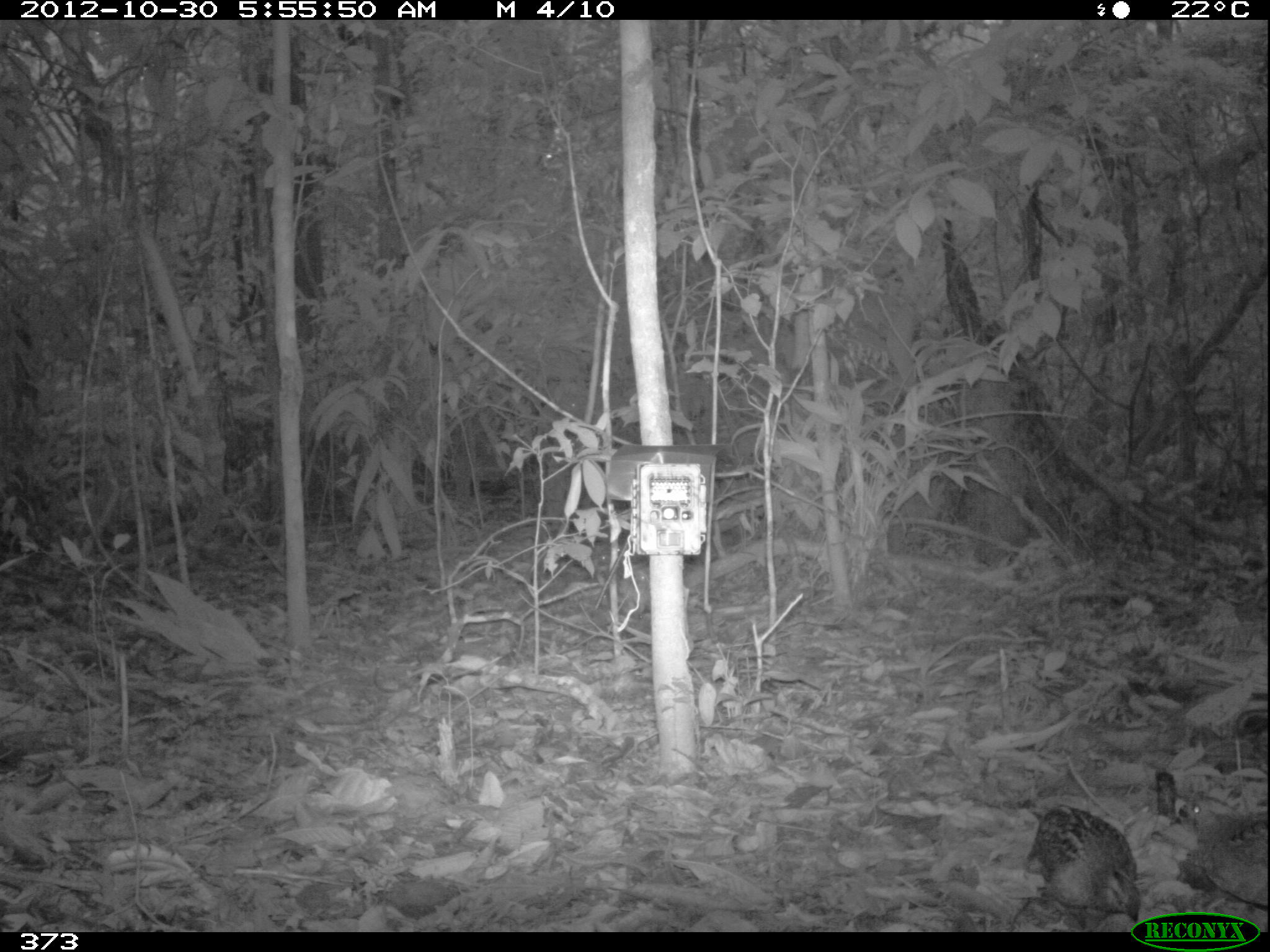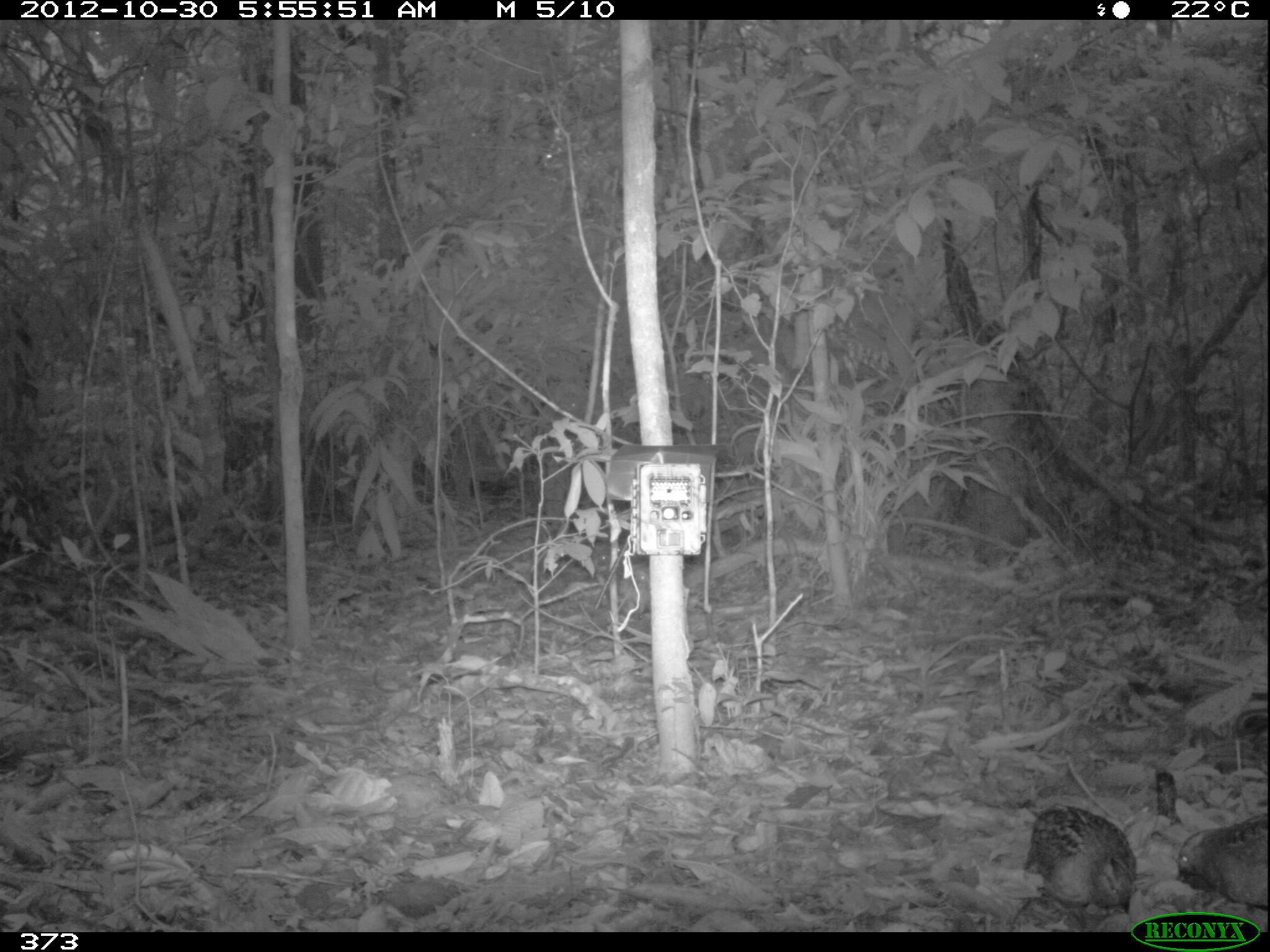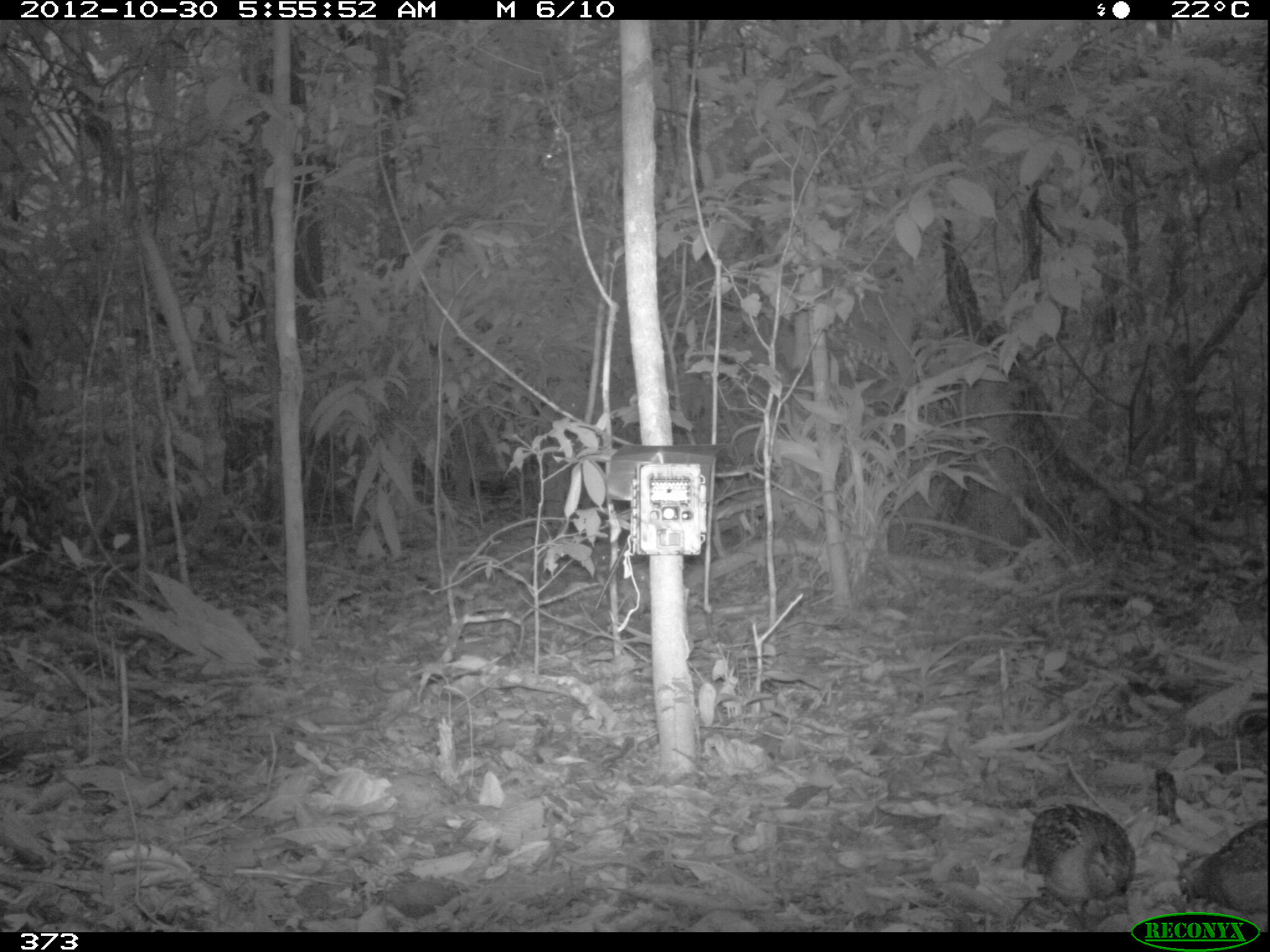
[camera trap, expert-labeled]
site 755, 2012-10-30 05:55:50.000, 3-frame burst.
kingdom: Animalia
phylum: Chordata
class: Aves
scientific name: Aves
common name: bird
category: unknown bird